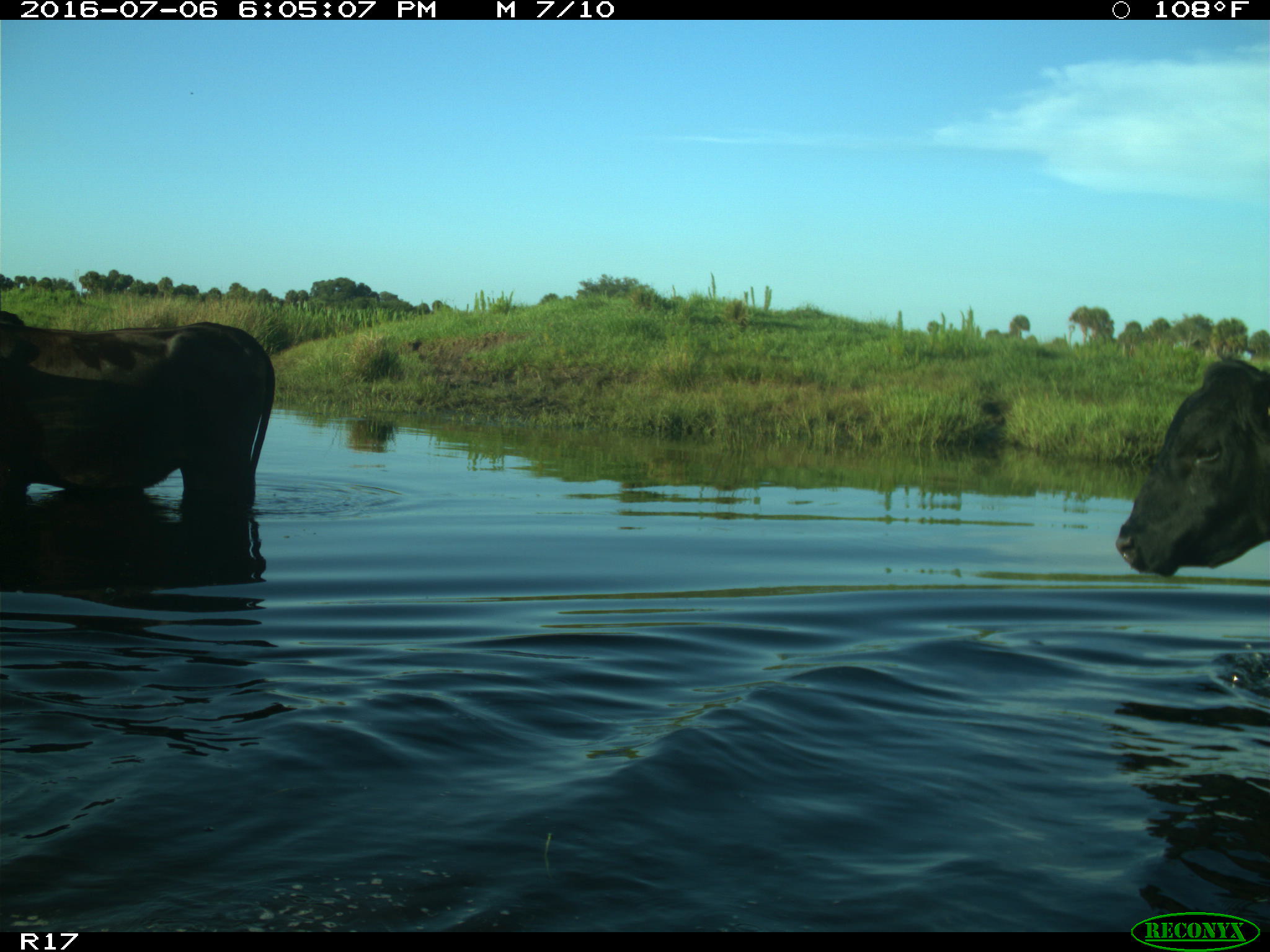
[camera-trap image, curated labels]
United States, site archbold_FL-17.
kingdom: Animalia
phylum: Chordata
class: Mammalia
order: Artiodactyla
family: Bovidae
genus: Bos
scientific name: Bos taurus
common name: domestic cow